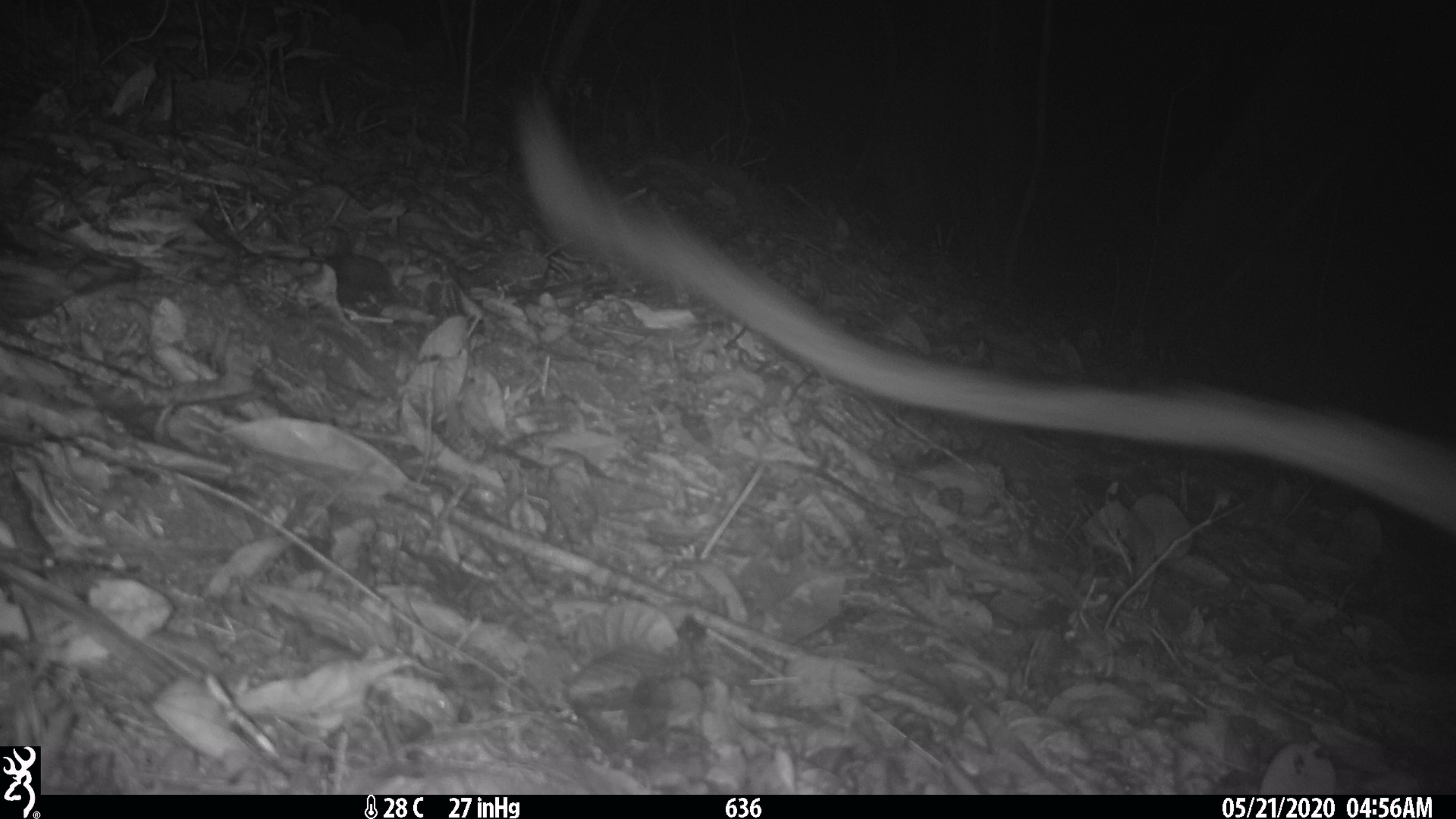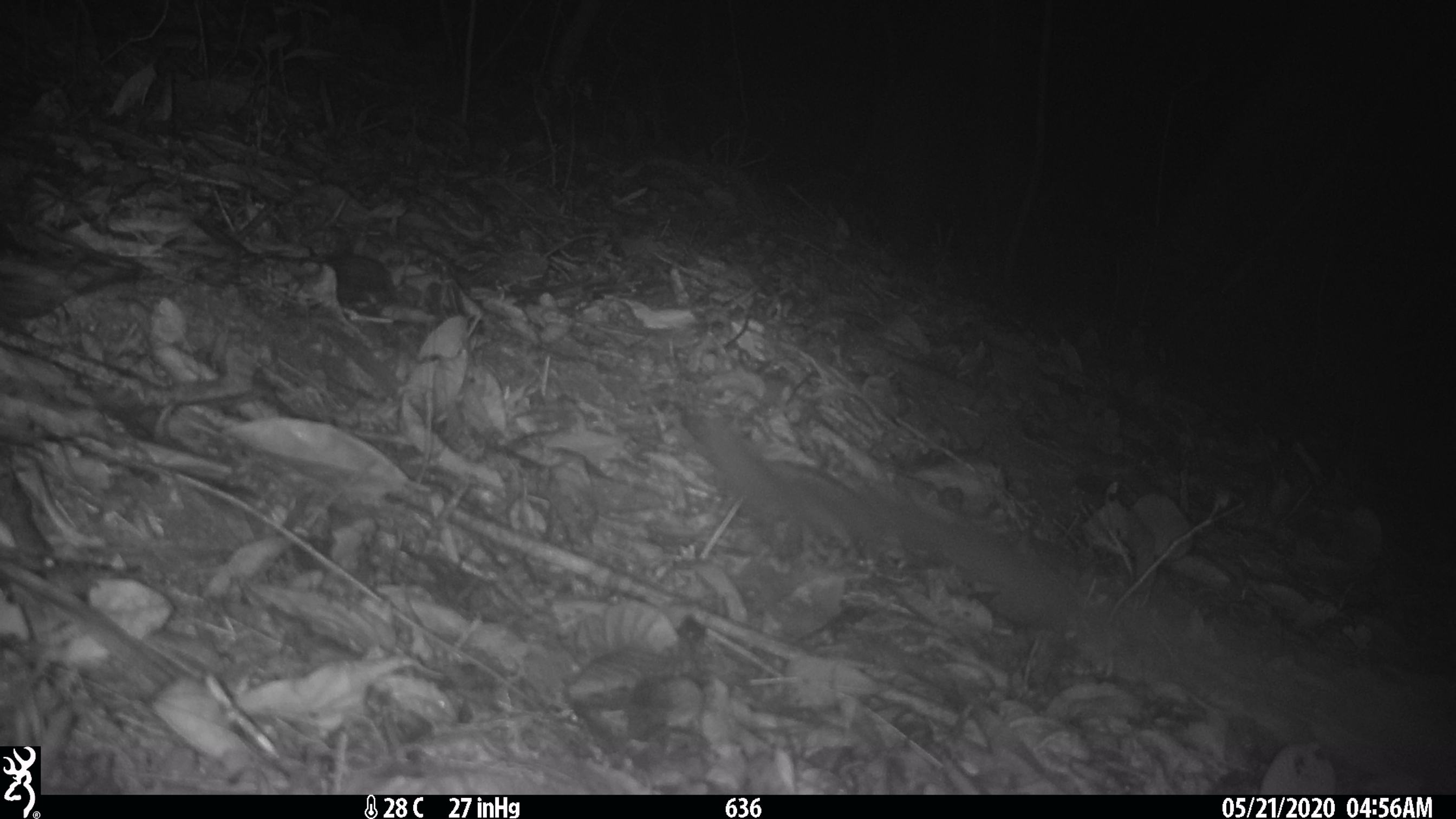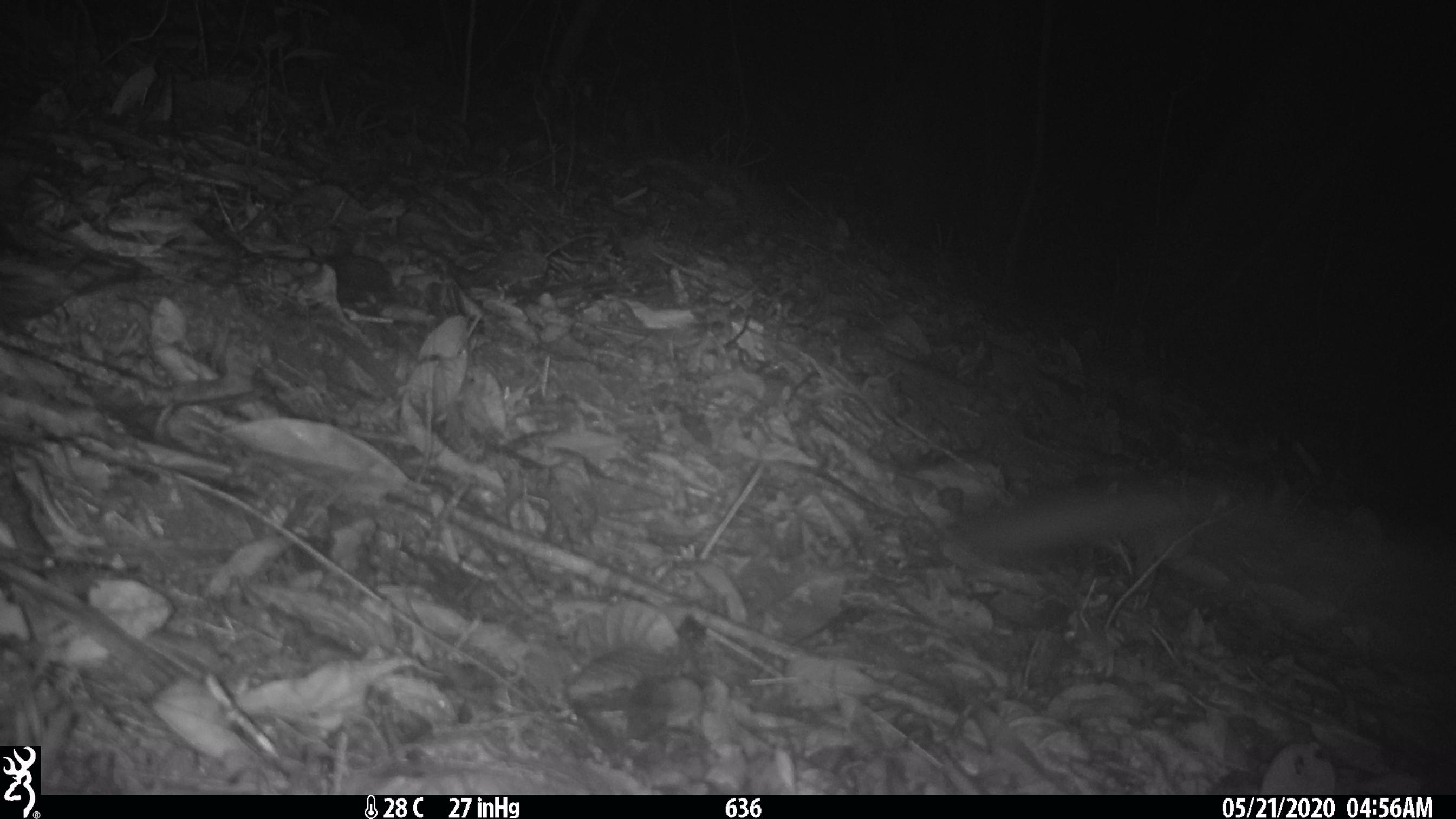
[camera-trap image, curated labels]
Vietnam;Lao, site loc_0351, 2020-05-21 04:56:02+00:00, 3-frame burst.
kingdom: Animalia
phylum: Chordata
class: Mammalia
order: Carnivora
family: Viverridae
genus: Paguma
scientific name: Paguma larvata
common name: masked palm civet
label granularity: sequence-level